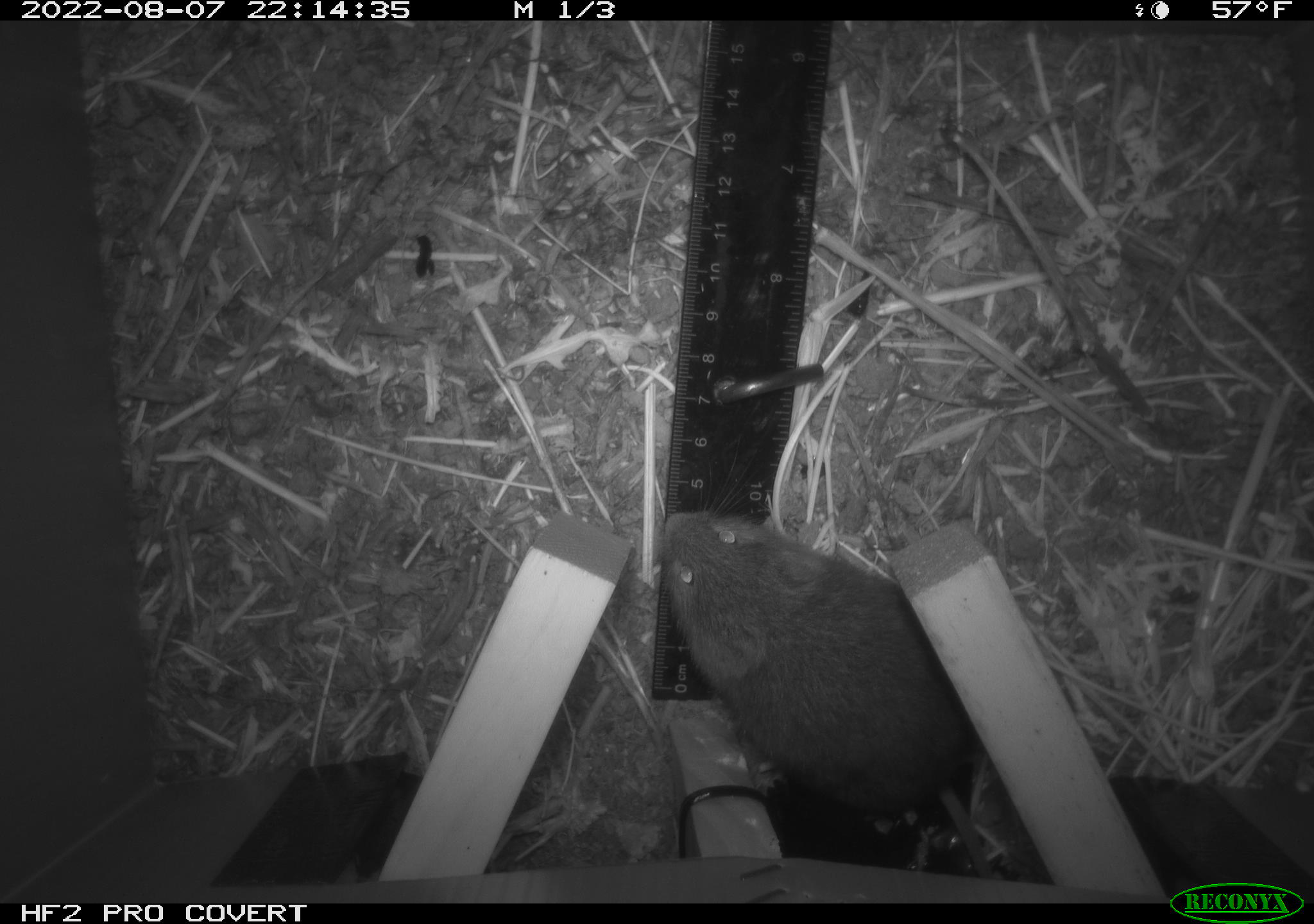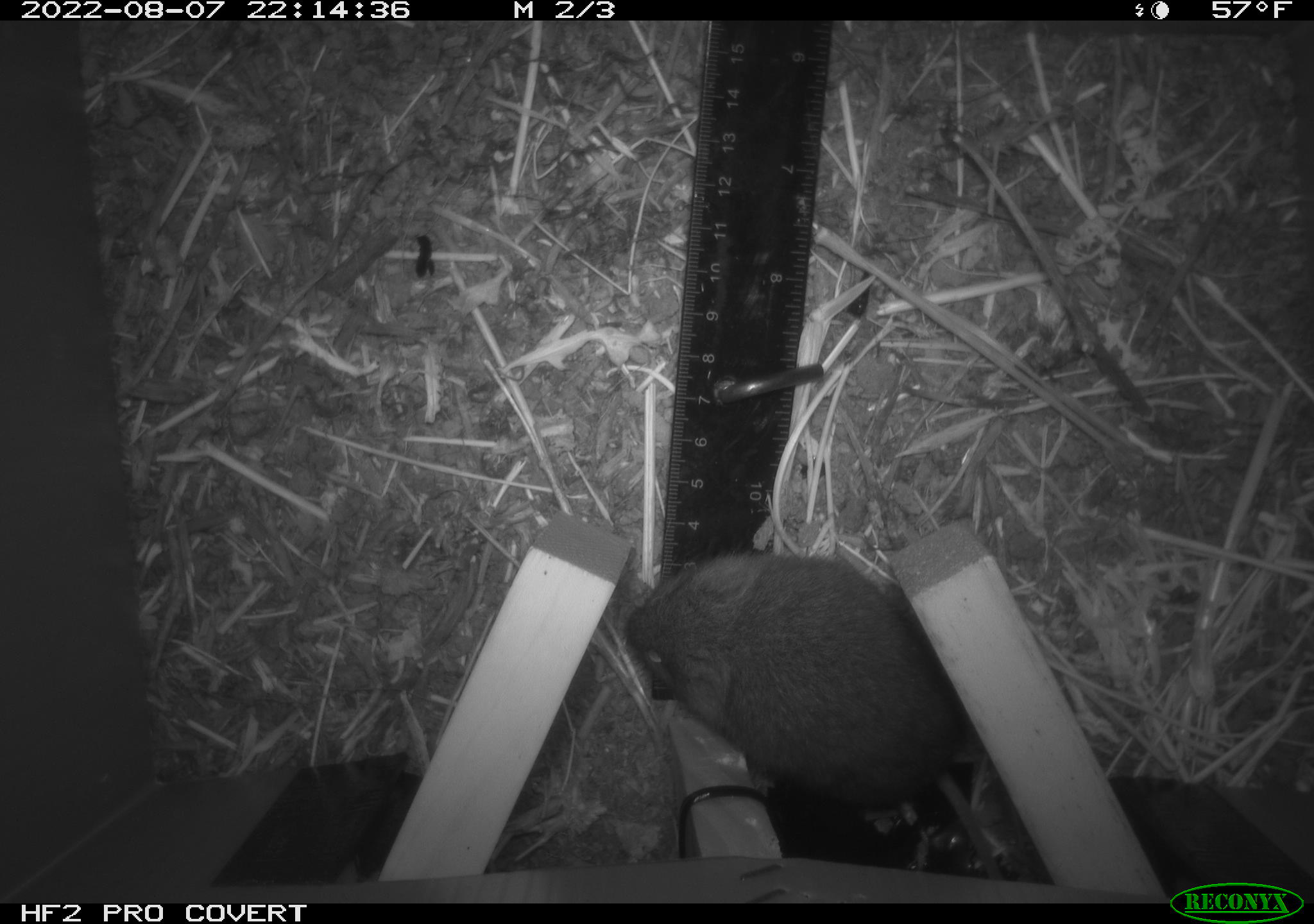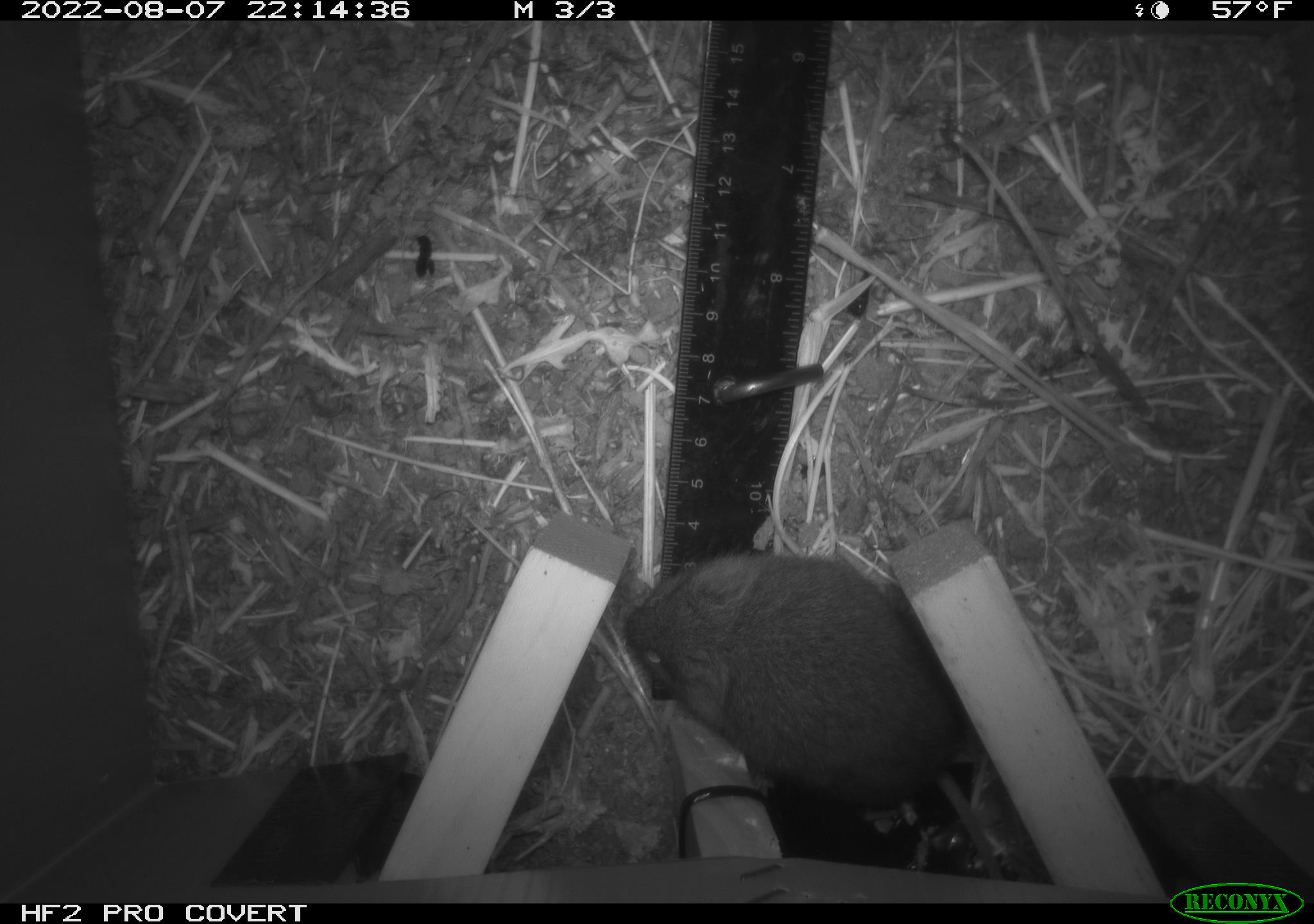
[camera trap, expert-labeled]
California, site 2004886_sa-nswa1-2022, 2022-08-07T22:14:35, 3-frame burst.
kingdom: Animalia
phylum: Chordata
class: Mammalia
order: Rodentia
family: Cricetidae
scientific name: Cricetidae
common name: hamsters, voles, lemmings, and allies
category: cricetidae family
Cricetidae family (hamsters, voles, lemmings, and allies) (Cricetidae).